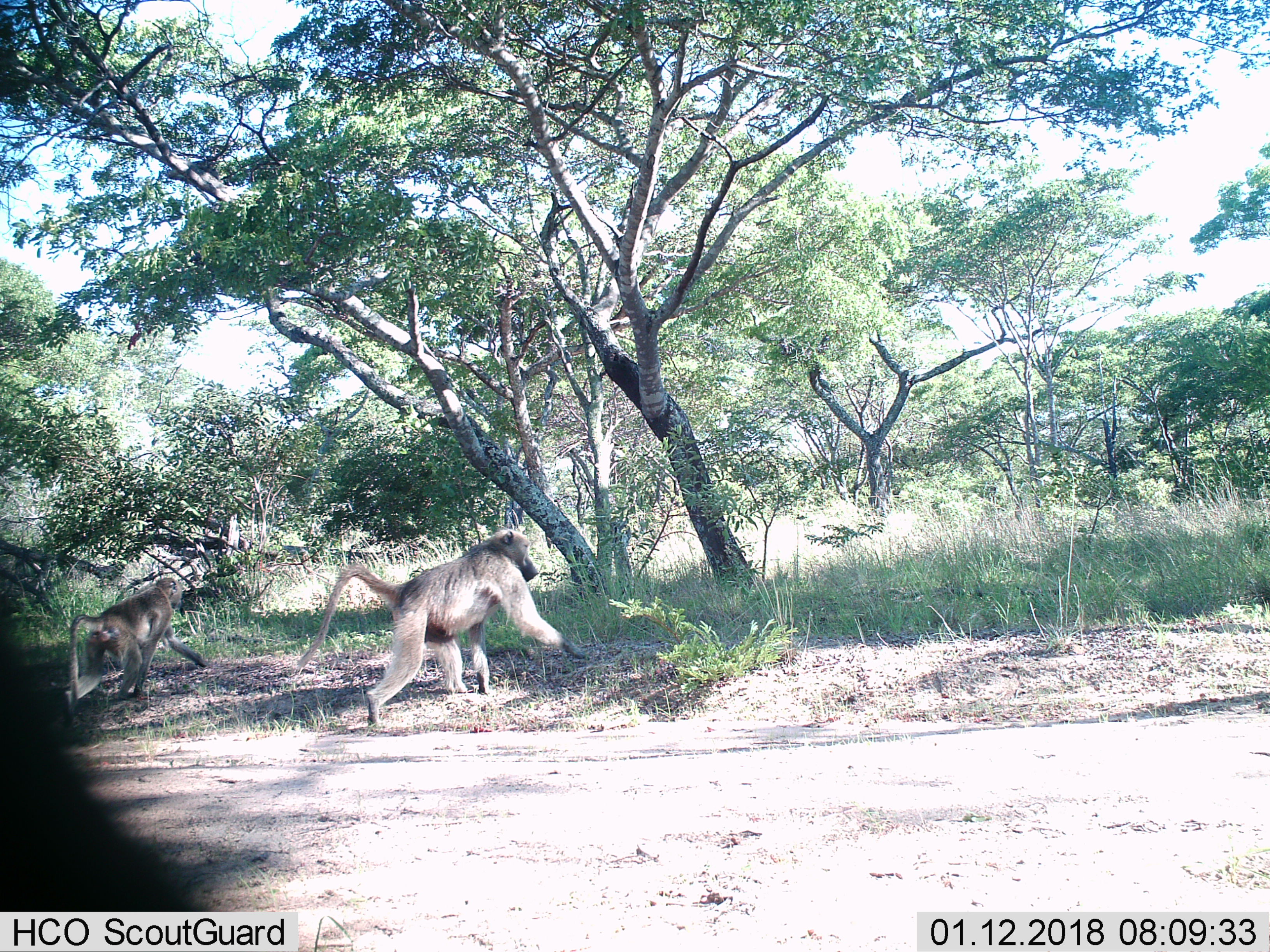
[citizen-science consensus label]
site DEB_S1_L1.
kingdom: Animalia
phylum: Chordata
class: Mammalia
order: Primates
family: Cercopithecidae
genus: Papio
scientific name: Papio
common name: baboon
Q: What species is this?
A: Baboon (Papio).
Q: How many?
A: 2.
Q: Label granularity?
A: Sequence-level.